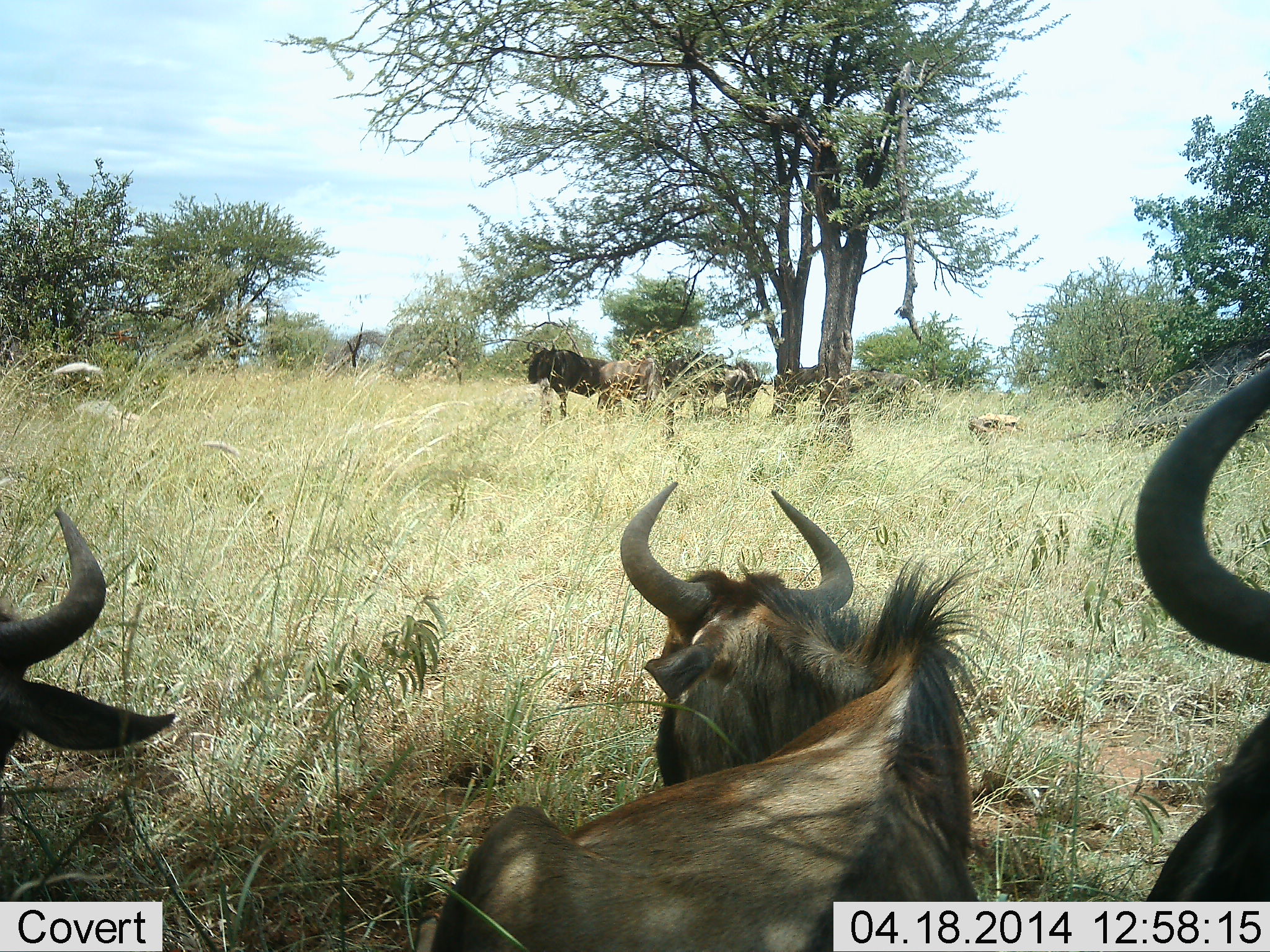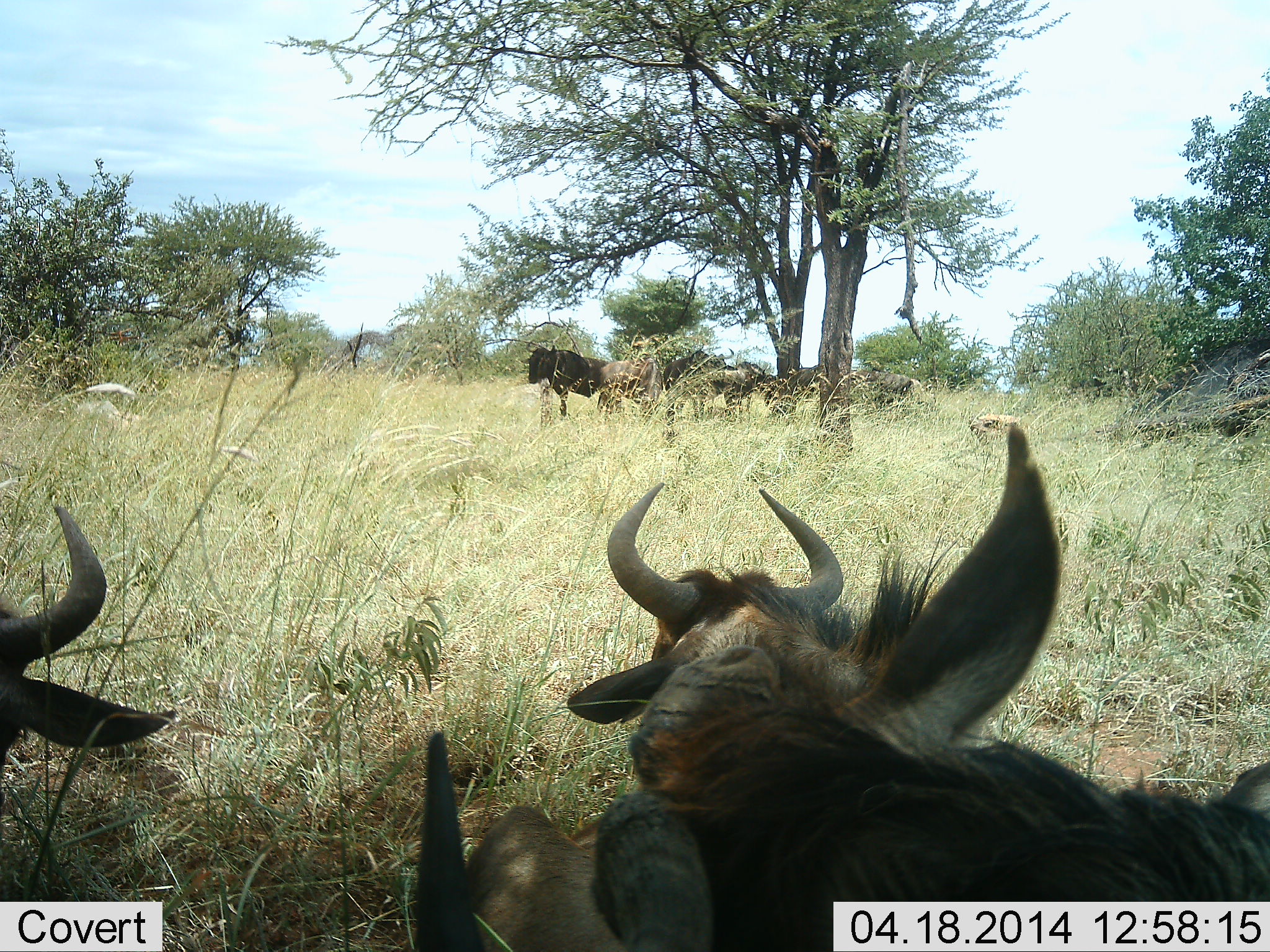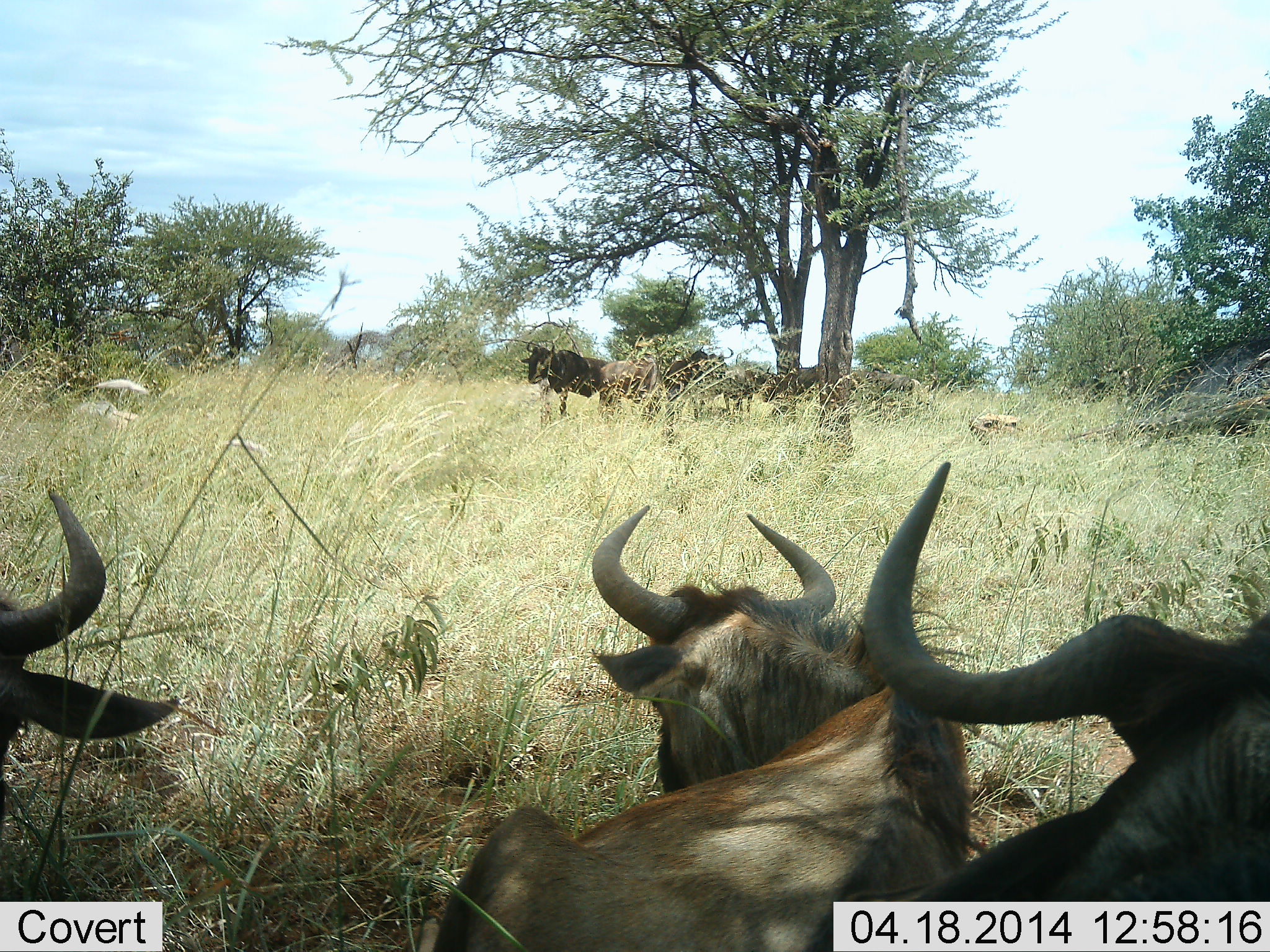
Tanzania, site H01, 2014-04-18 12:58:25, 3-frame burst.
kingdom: Animalia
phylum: Chordata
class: Mammalia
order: Artiodactyla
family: Bovidae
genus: Connochaetes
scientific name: Connochaetes taurinus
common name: blue wildebeest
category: wildebeest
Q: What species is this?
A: Wildebeest (blue wildebeest) (Connochaetes taurinus).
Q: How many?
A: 7.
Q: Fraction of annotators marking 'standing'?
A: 70%.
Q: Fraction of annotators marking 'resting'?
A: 90%.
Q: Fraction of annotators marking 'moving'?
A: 20%.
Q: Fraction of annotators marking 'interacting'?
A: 10%.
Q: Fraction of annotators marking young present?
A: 0%.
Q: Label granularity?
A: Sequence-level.